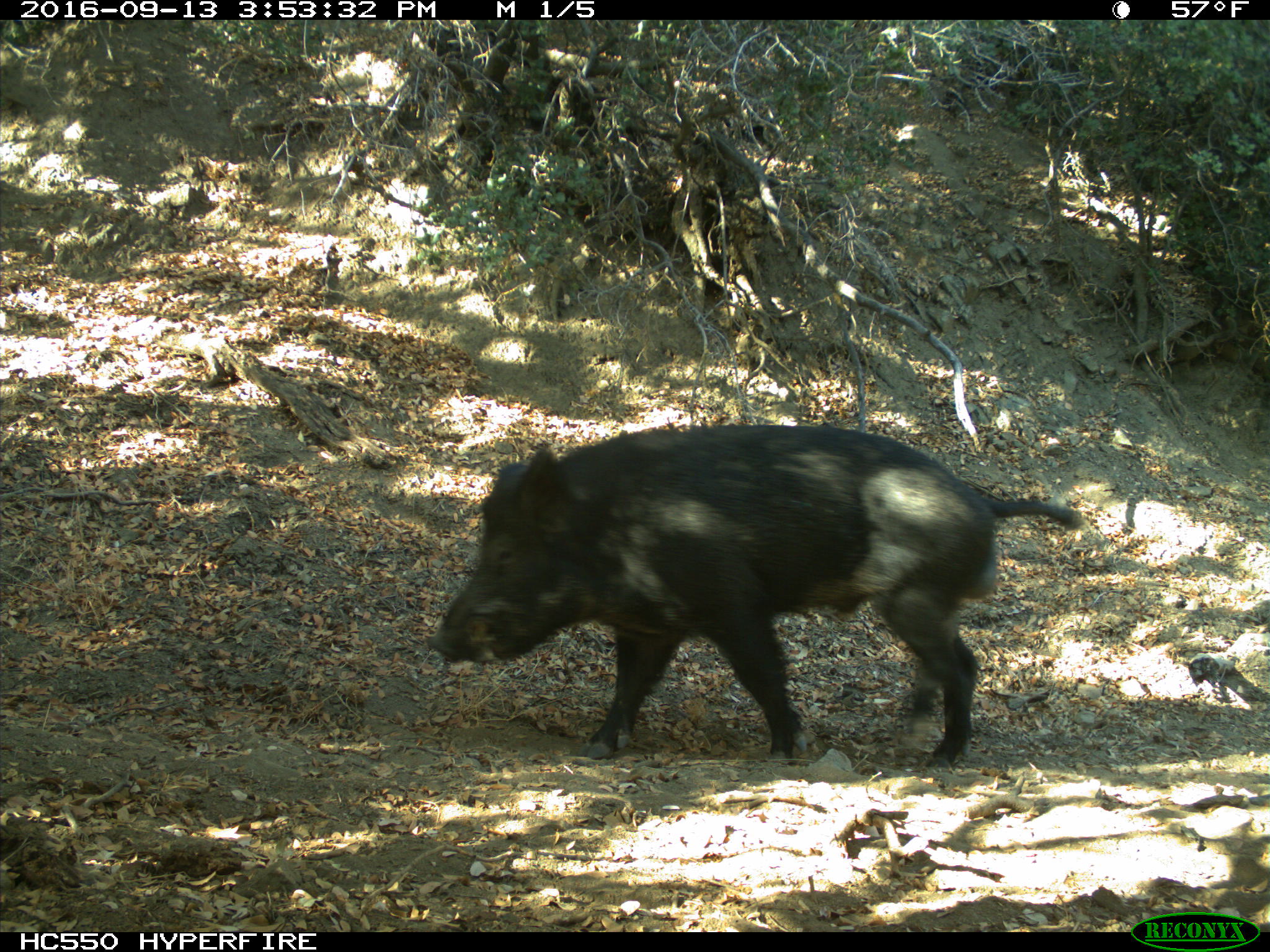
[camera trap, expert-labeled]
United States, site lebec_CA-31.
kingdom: Animalia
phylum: Chordata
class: Mammalia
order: Artiodactyla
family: Suidae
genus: Sus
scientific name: Sus scrofa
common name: wild boar